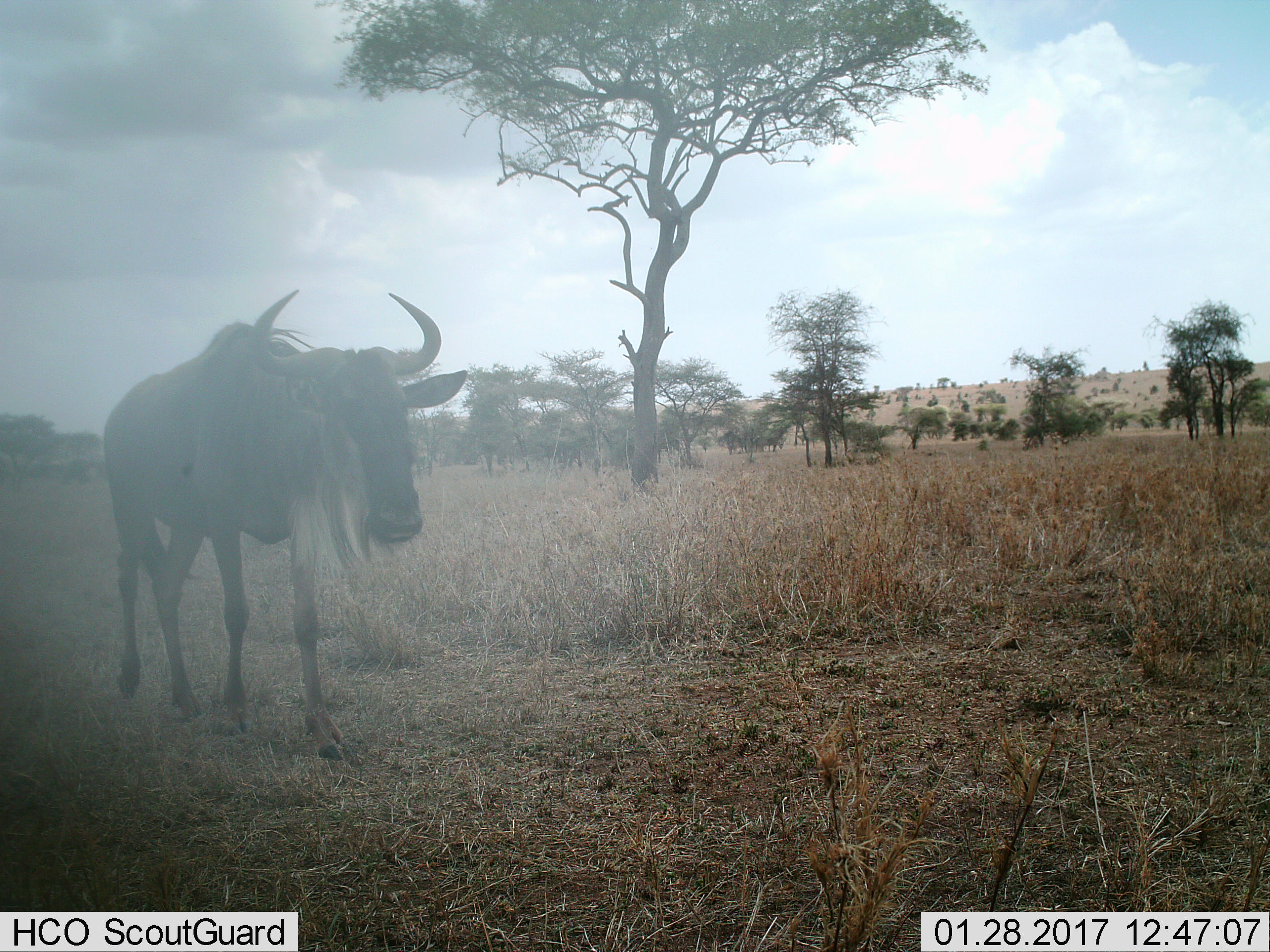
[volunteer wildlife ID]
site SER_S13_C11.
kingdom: Animalia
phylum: Chordata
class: Mammalia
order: Artiodactyla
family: Bovidae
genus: Connochaetes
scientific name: Connochaetes taurinus taurinus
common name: blue wildebeest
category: wildebeestblue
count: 1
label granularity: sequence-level